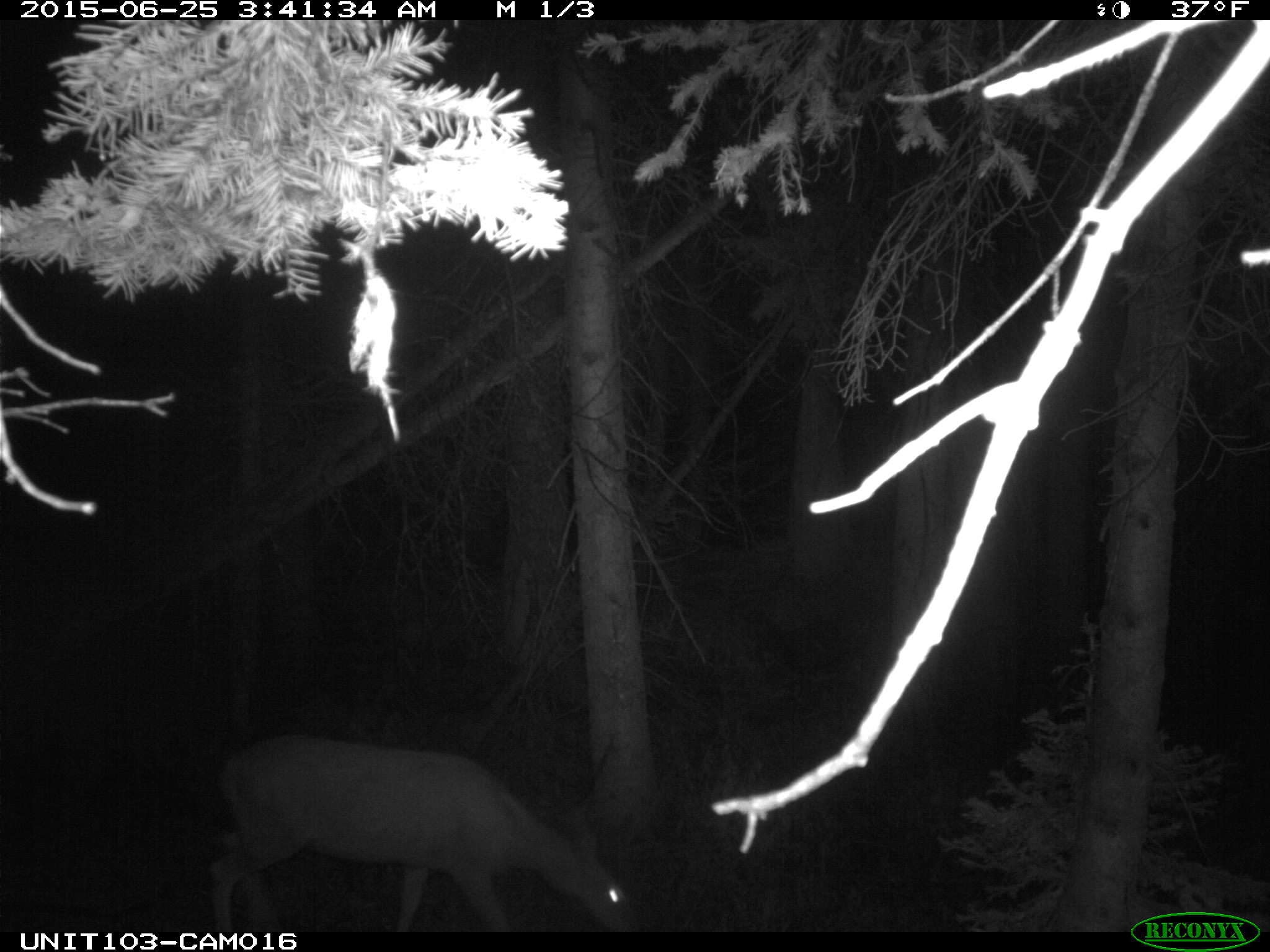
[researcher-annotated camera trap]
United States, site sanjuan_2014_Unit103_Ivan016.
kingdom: Animalia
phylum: Chordata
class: Mammalia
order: Artiodactyla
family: Cervidae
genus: Odocoileus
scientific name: Odocoileus hemionus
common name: mule deer